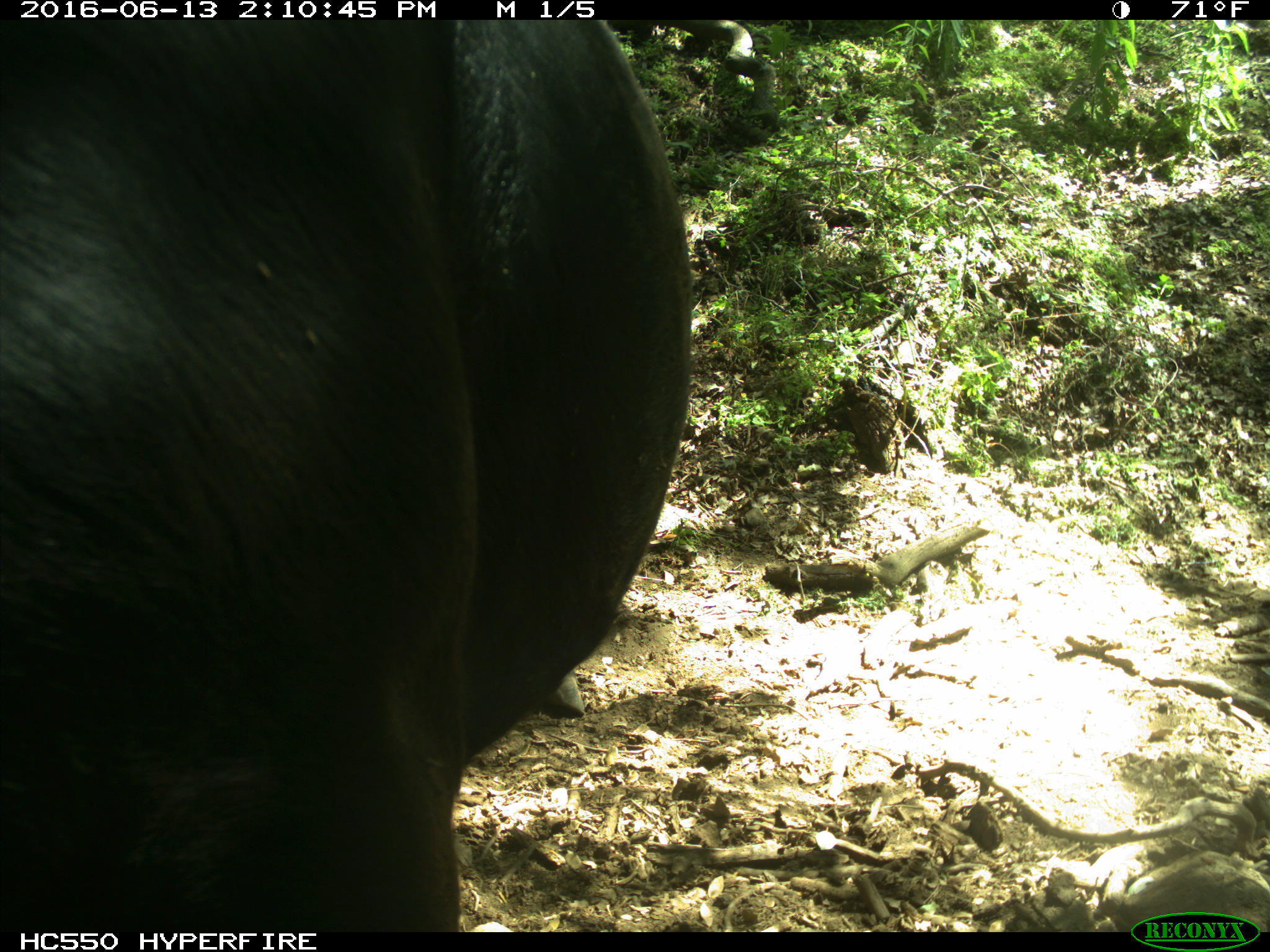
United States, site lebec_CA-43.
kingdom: Animalia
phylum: Chordata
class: Mammalia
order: Artiodactyla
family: Bovidae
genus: Bos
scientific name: Bos taurus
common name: domestic cow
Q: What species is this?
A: Bos taurus (domestic cow).